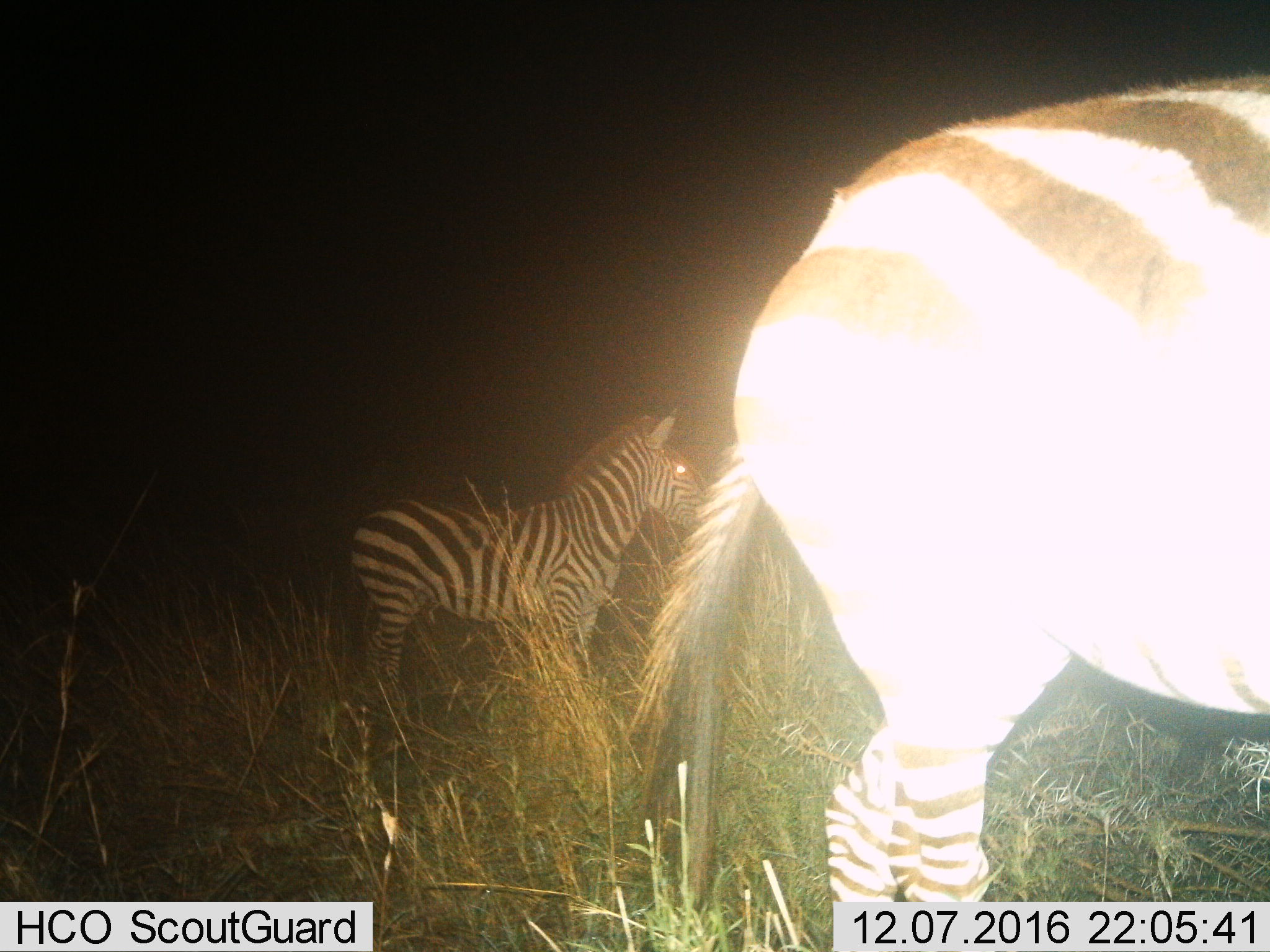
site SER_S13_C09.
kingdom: Animalia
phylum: Chordata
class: Mammalia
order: Perissodactyla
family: Equidae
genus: Equus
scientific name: Equus quagga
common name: plains zebra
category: zebraplains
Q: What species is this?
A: Zebraplains (plains zebra) (Equus quagga).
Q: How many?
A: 2.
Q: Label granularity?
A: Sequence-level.